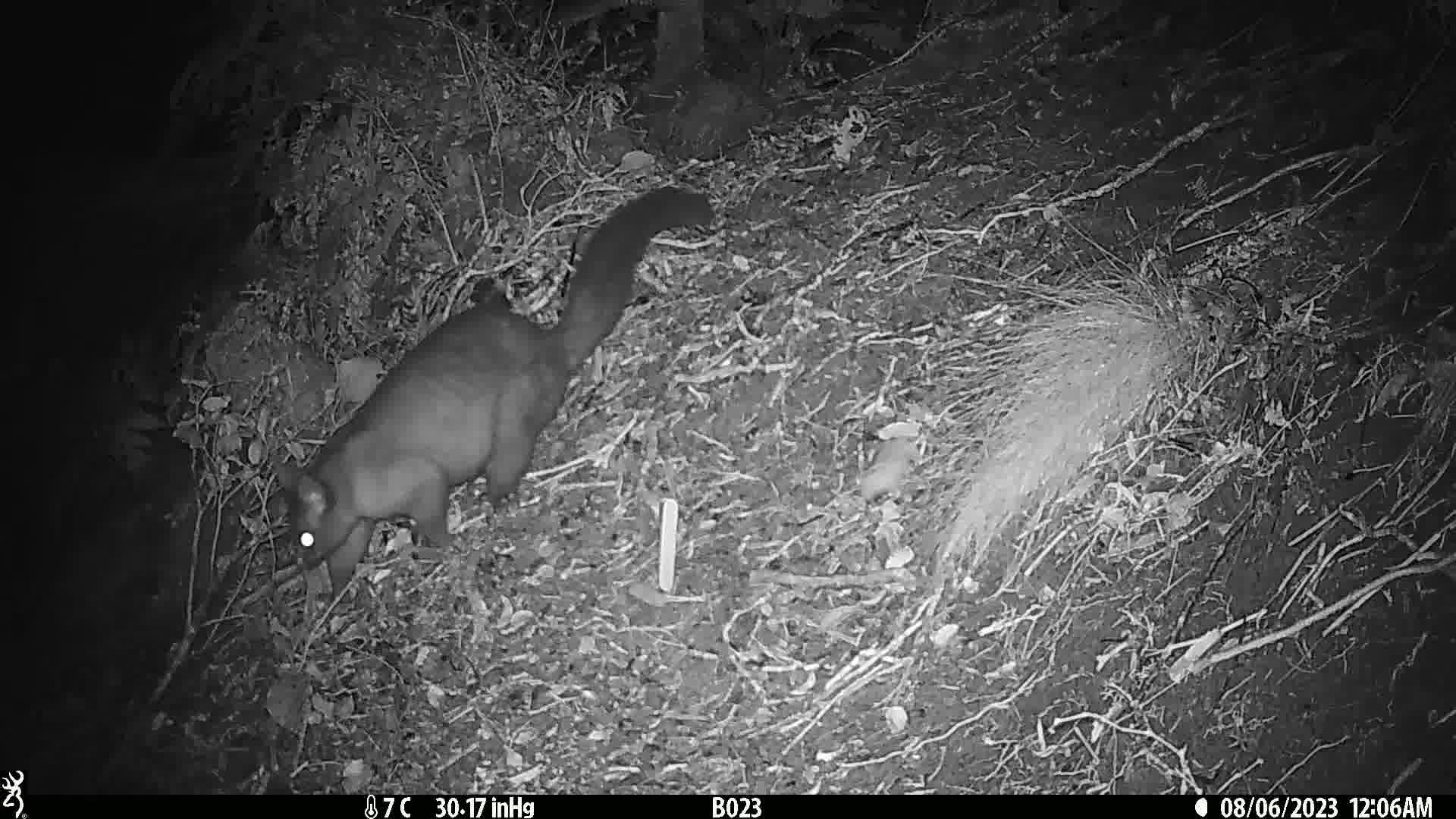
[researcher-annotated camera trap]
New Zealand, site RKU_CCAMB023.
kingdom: Animalia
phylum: Chordata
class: Mammalia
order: Diprotodontia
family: Phalangeridae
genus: Trichosurus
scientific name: Trichosurus vulpecula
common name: common brushtail possum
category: possum